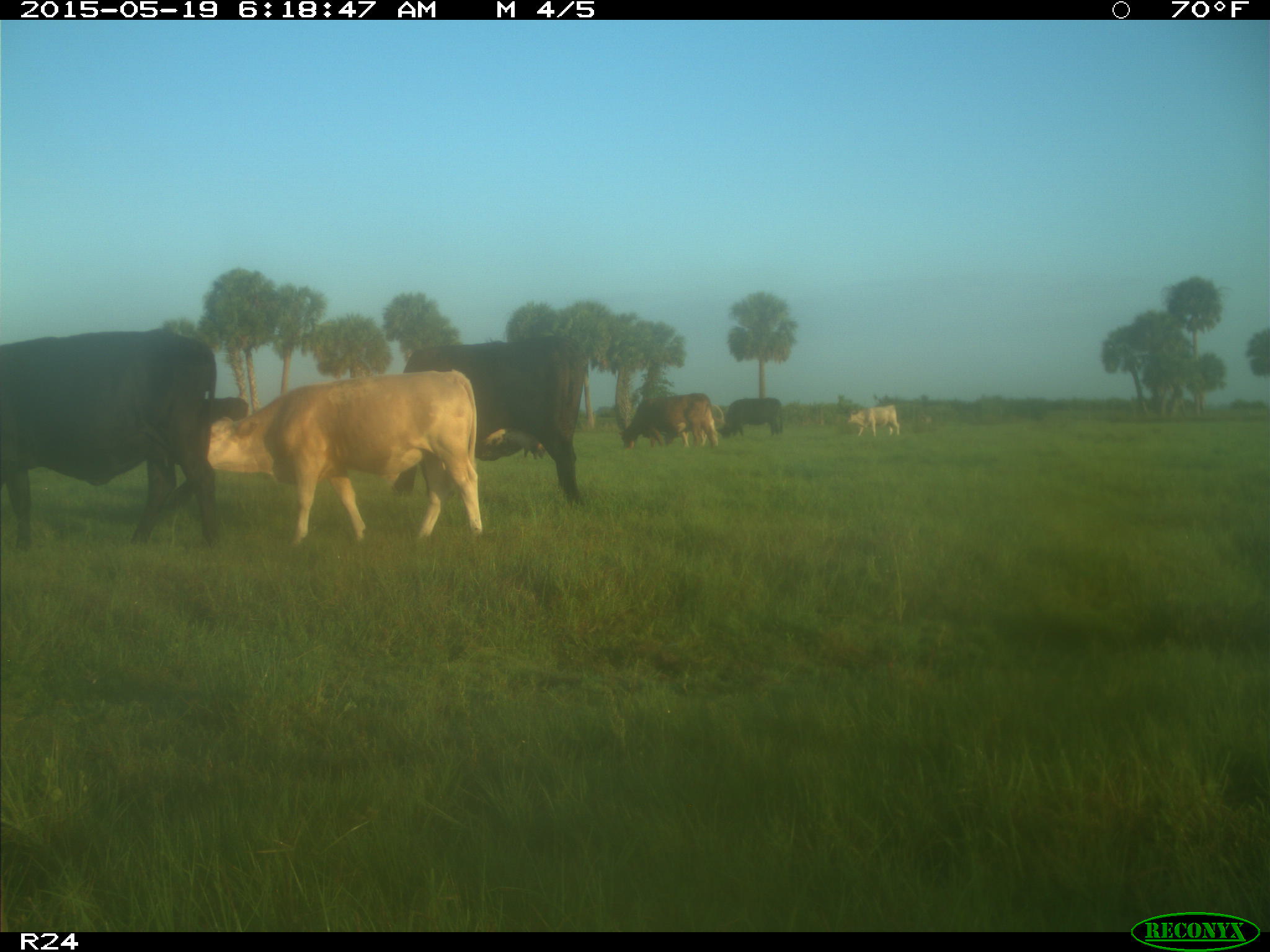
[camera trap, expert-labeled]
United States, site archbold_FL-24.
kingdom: Animalia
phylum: Chordata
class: Mammalia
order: Artiodactyla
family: Bovidae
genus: Bos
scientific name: Bos taurus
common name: domestic cow